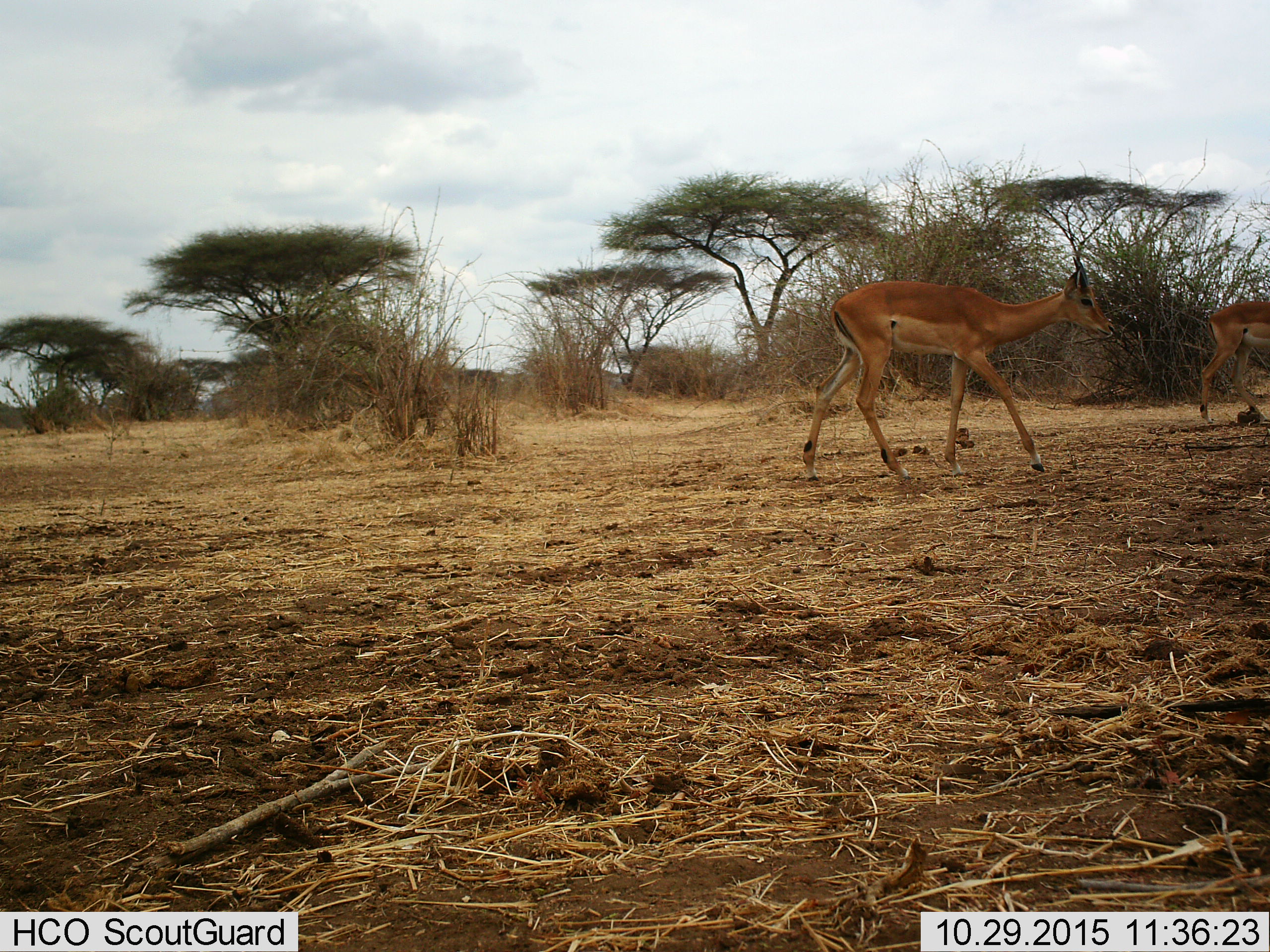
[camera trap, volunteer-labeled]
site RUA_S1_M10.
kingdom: Animalia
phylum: Chordata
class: Mammalia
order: Artiodactyla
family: Bovidae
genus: Aepyceros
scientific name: Aepyceros melampus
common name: impala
Impala (Aepyceros melampus), count 2. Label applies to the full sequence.